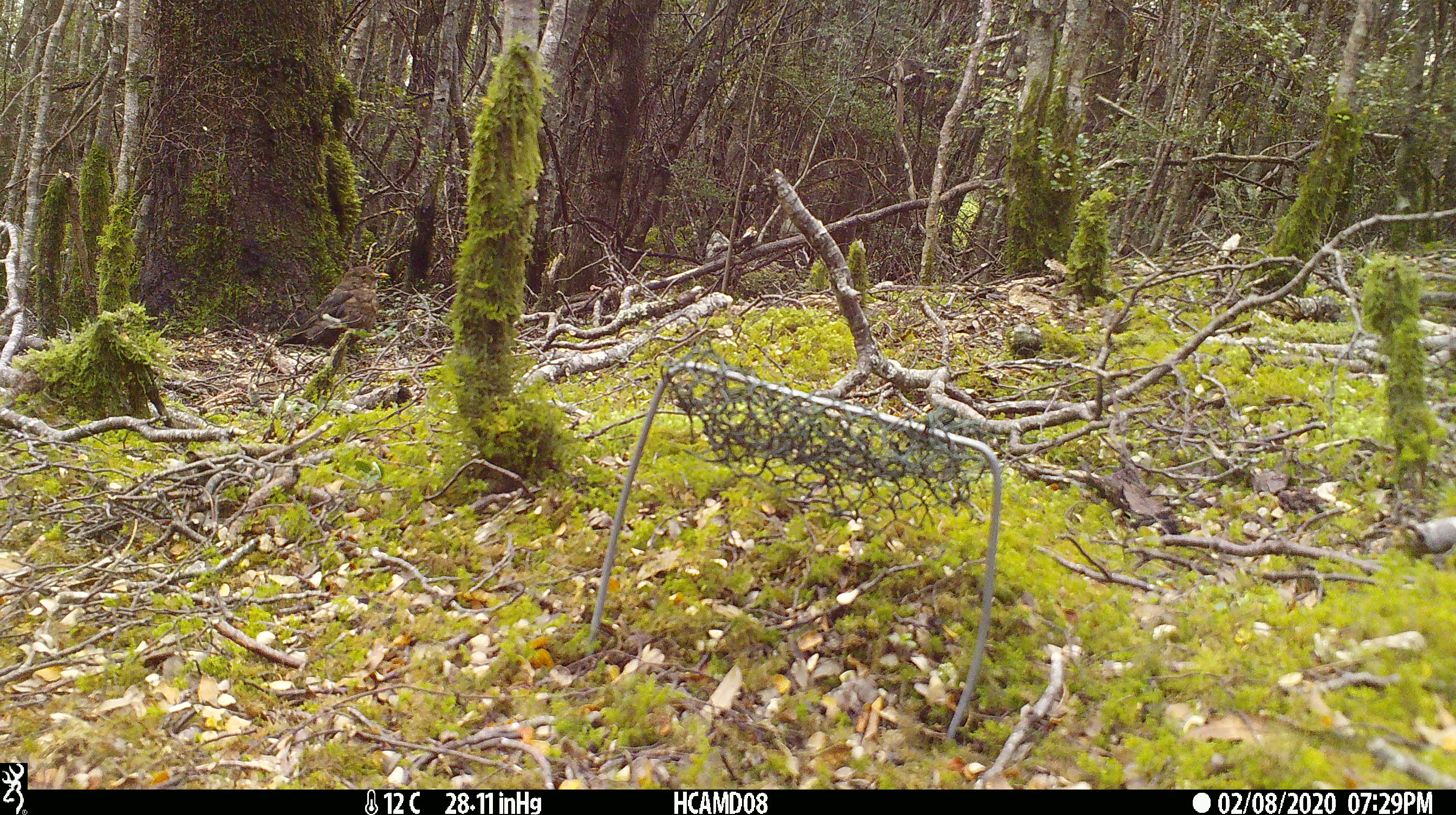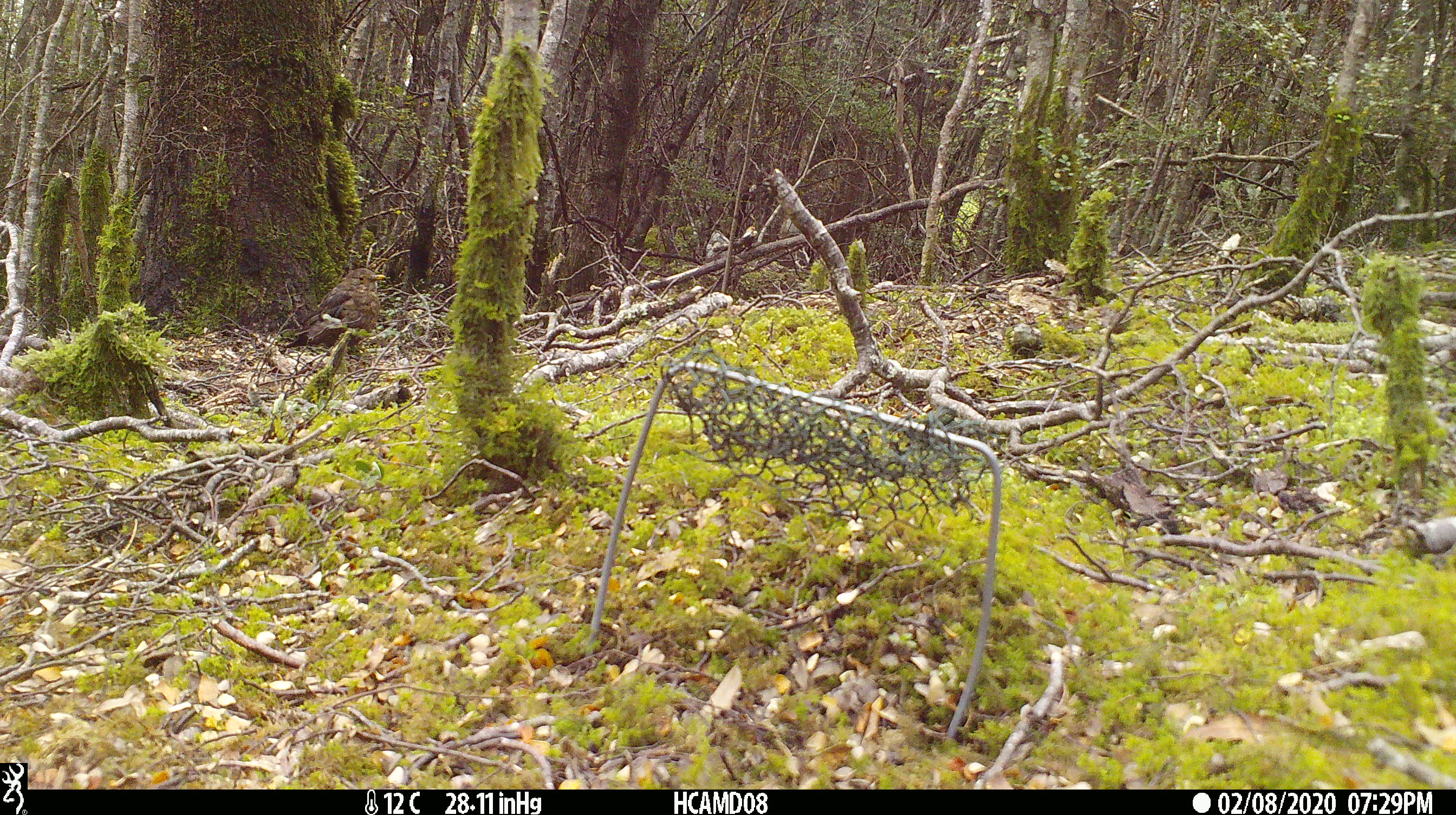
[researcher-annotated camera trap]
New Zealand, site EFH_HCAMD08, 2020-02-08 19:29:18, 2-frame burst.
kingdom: Animalia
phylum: Chordata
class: Aves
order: Passeriformes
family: Turdidae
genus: Turdus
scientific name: Turdus merula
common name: eurasian blackbird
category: blackbird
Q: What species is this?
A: Blackbird (eurasian blackbird) (Turdus merula).